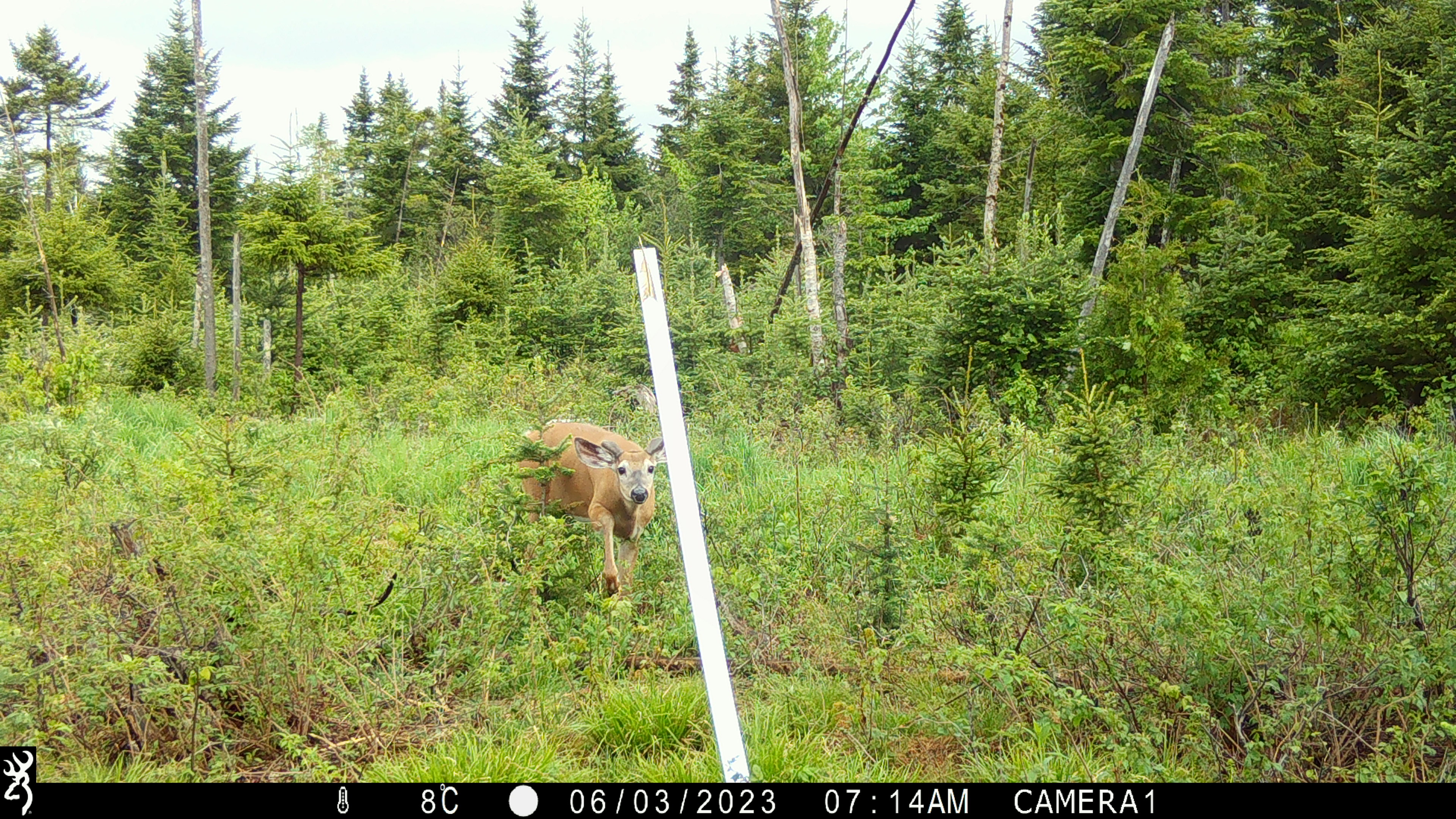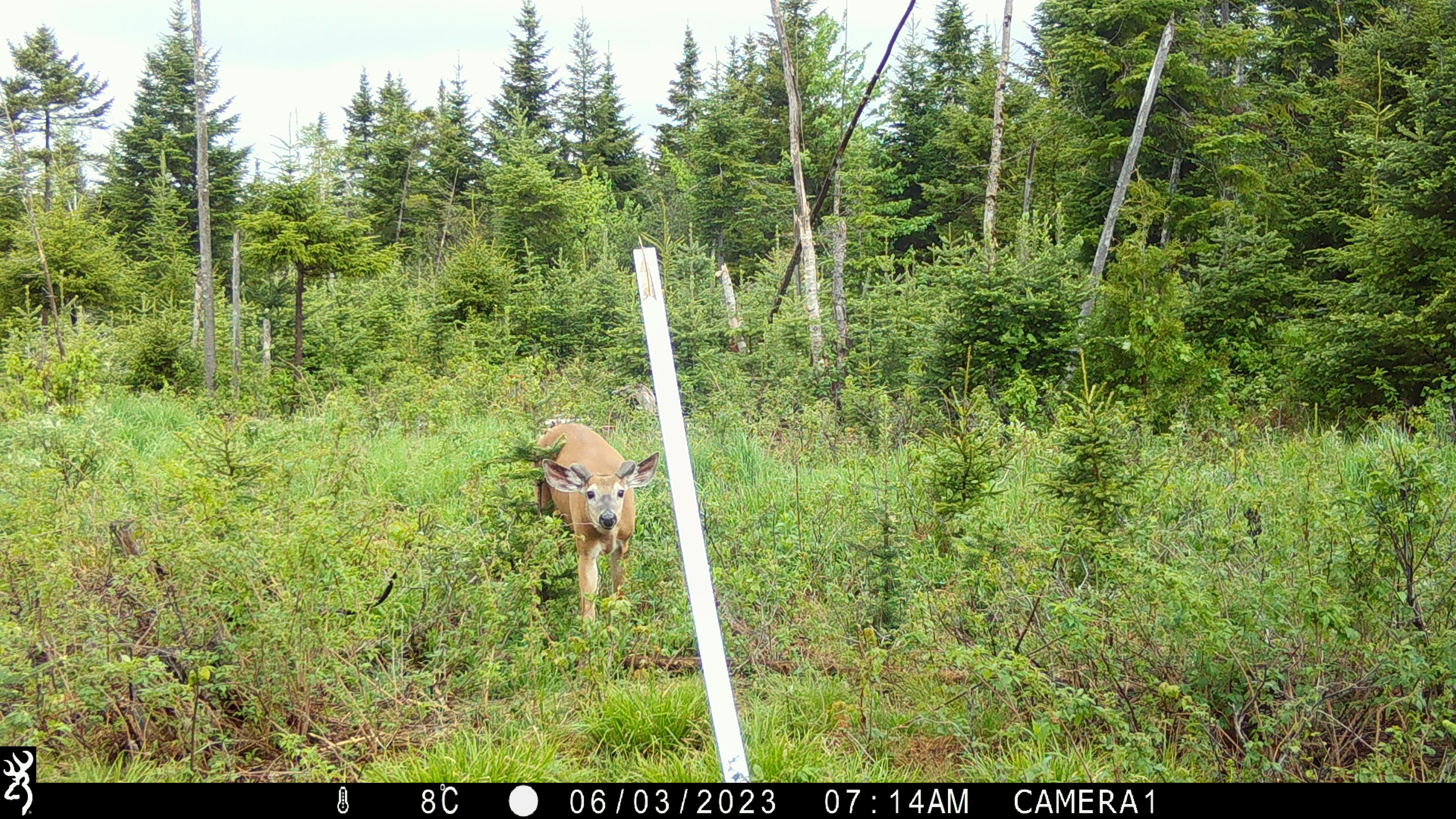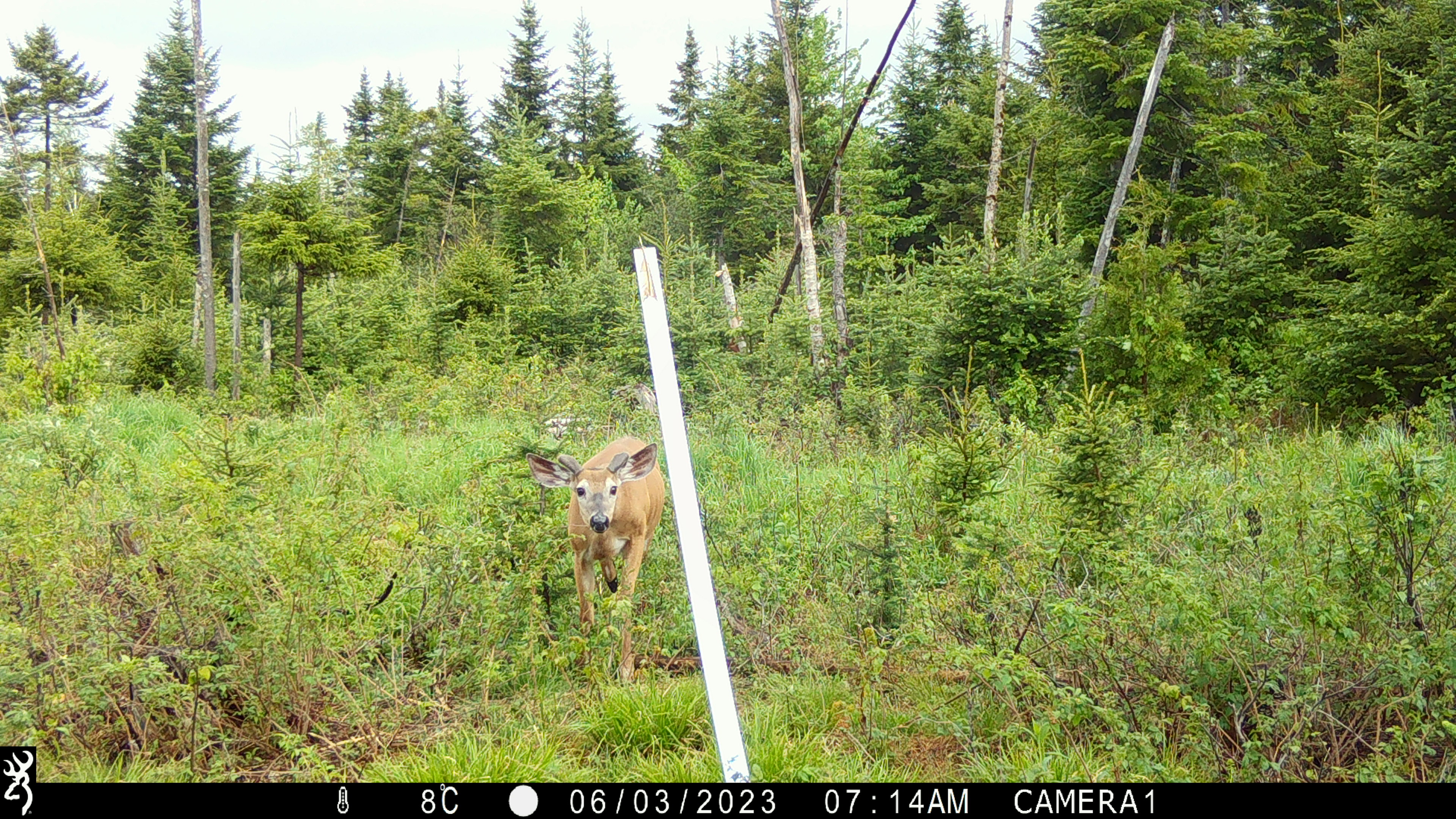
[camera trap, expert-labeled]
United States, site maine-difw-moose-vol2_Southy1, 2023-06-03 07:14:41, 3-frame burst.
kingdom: Animalia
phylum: Chordata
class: Mammalia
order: Artiodactyla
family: Cervidae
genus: Odocoileus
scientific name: Odocoileus virginianus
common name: white-tailed deer